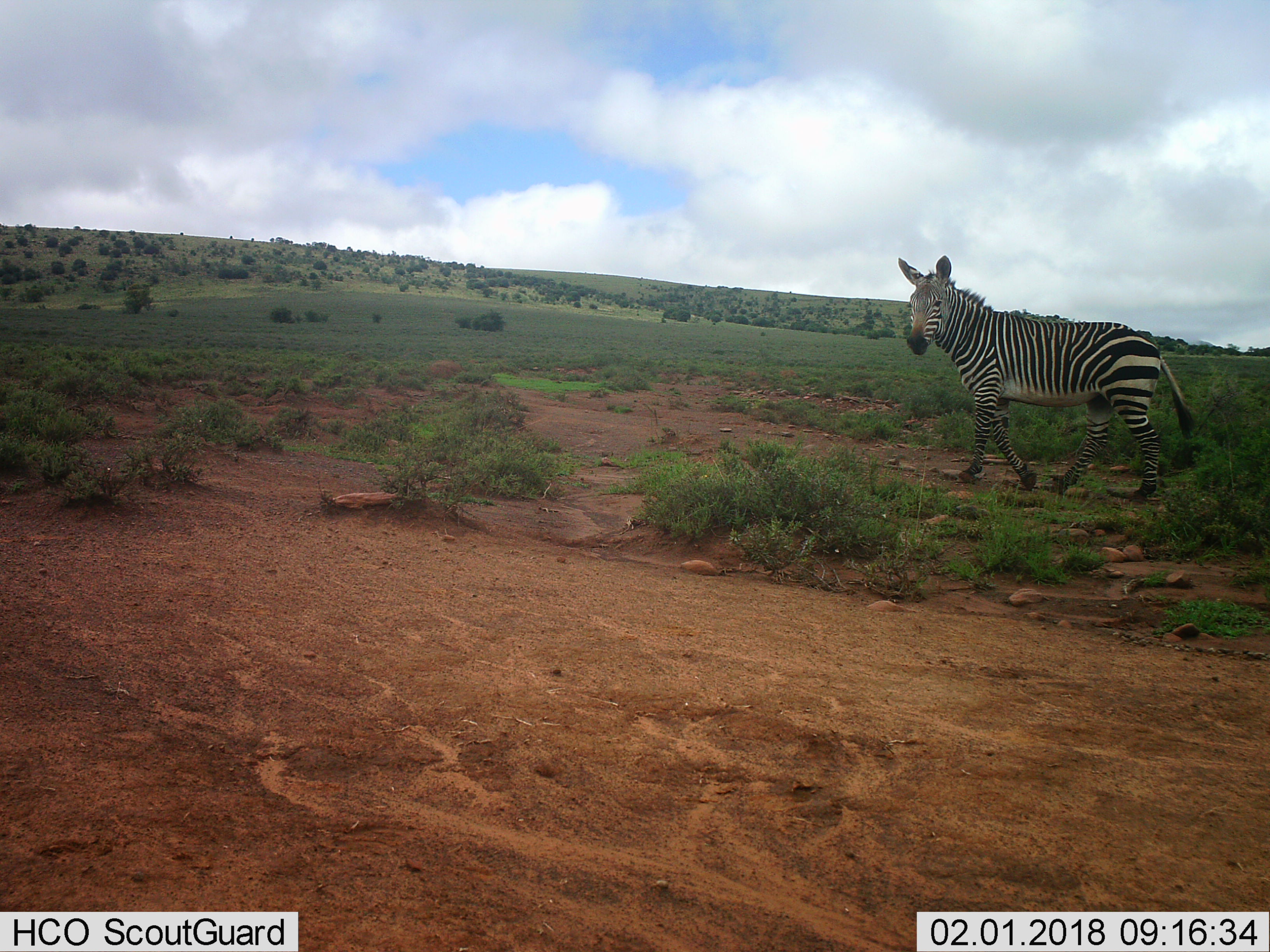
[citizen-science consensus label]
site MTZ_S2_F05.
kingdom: Animalia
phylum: Chordata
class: Mammalia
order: Perissodactyla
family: Equidae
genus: Equus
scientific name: Equus zebra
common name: mountain zebra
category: zebramountain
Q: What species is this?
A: Zebramountain (mountain zebra) (Equus zebra).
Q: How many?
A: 1.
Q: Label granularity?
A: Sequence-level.